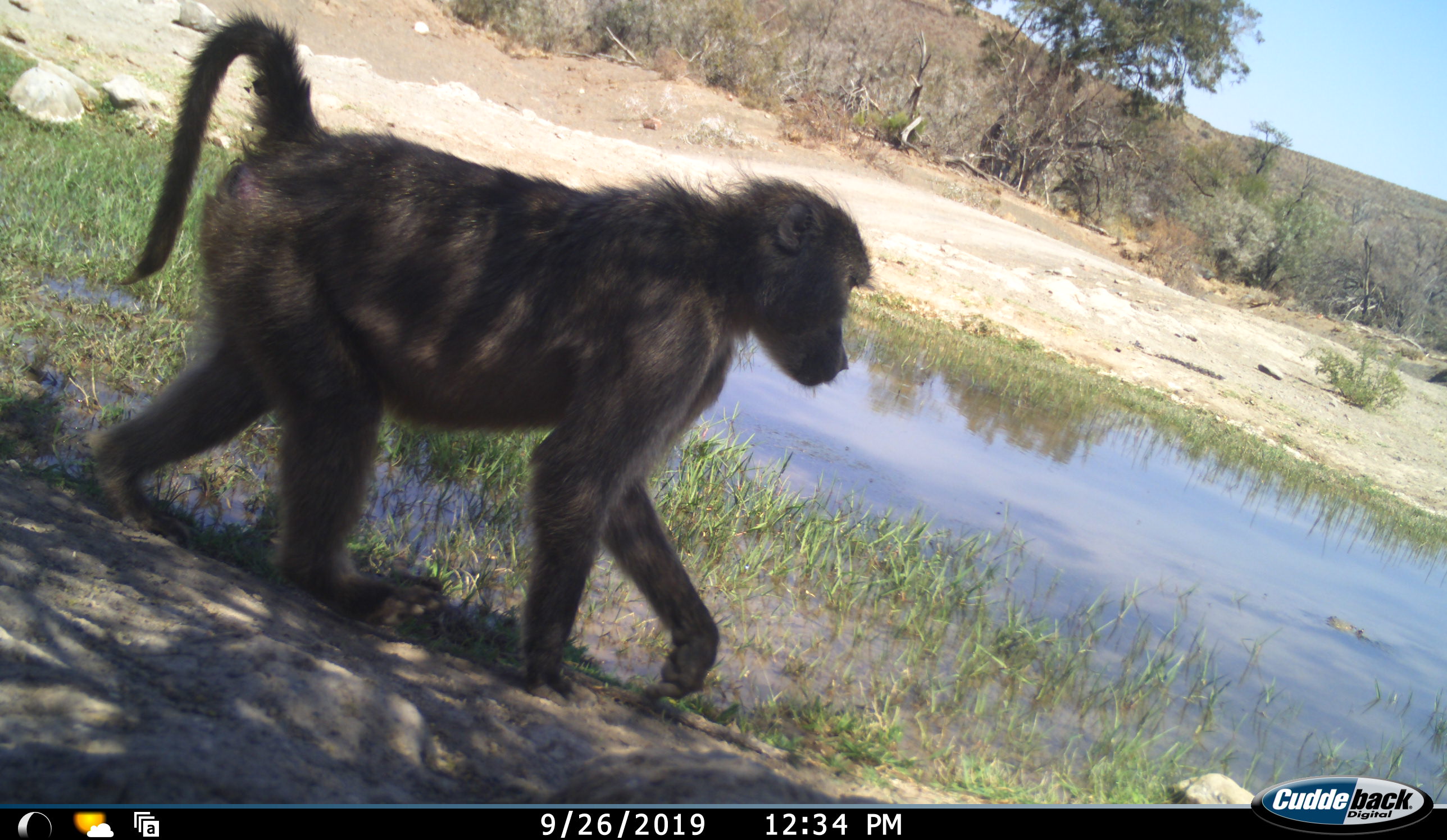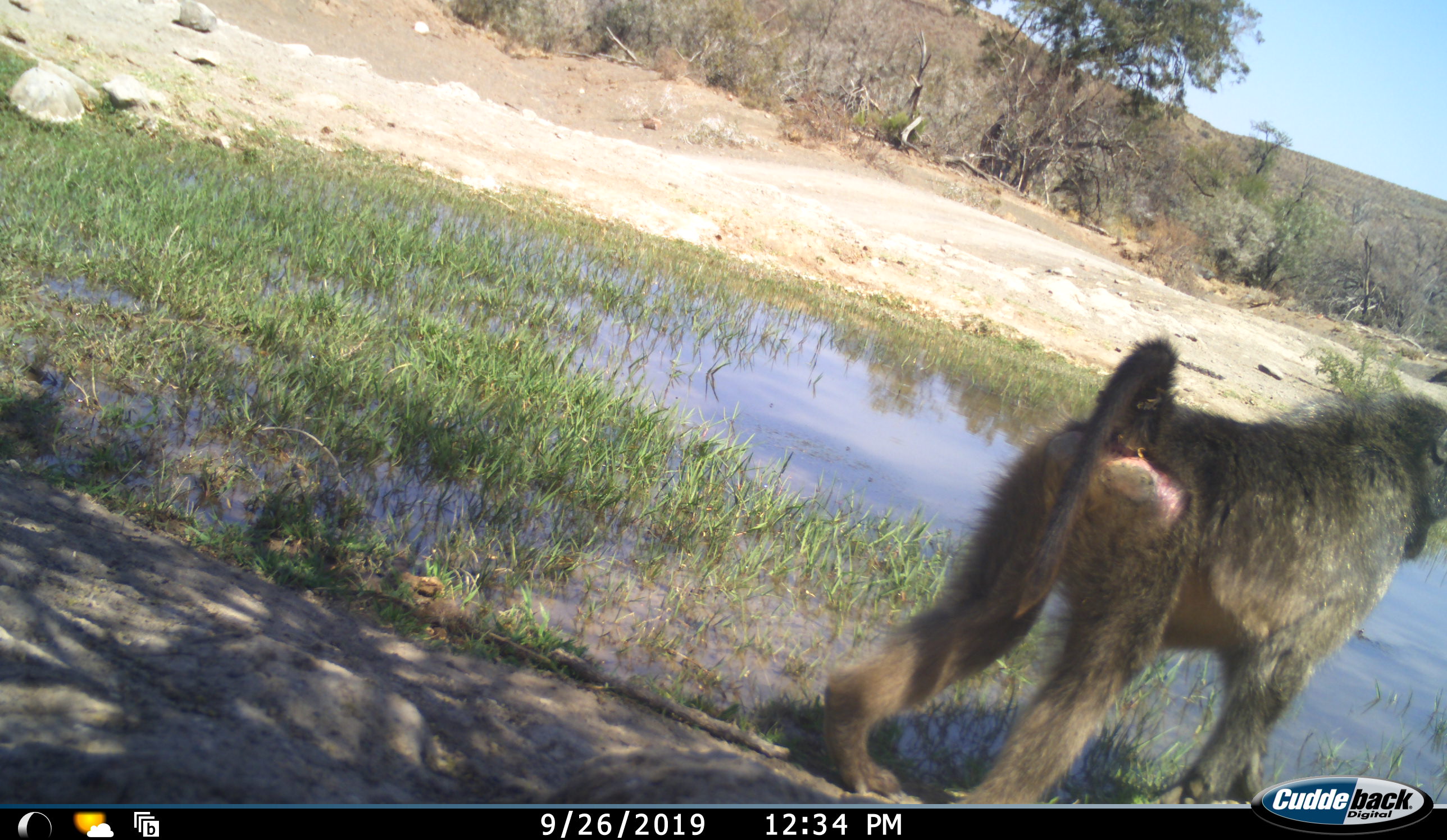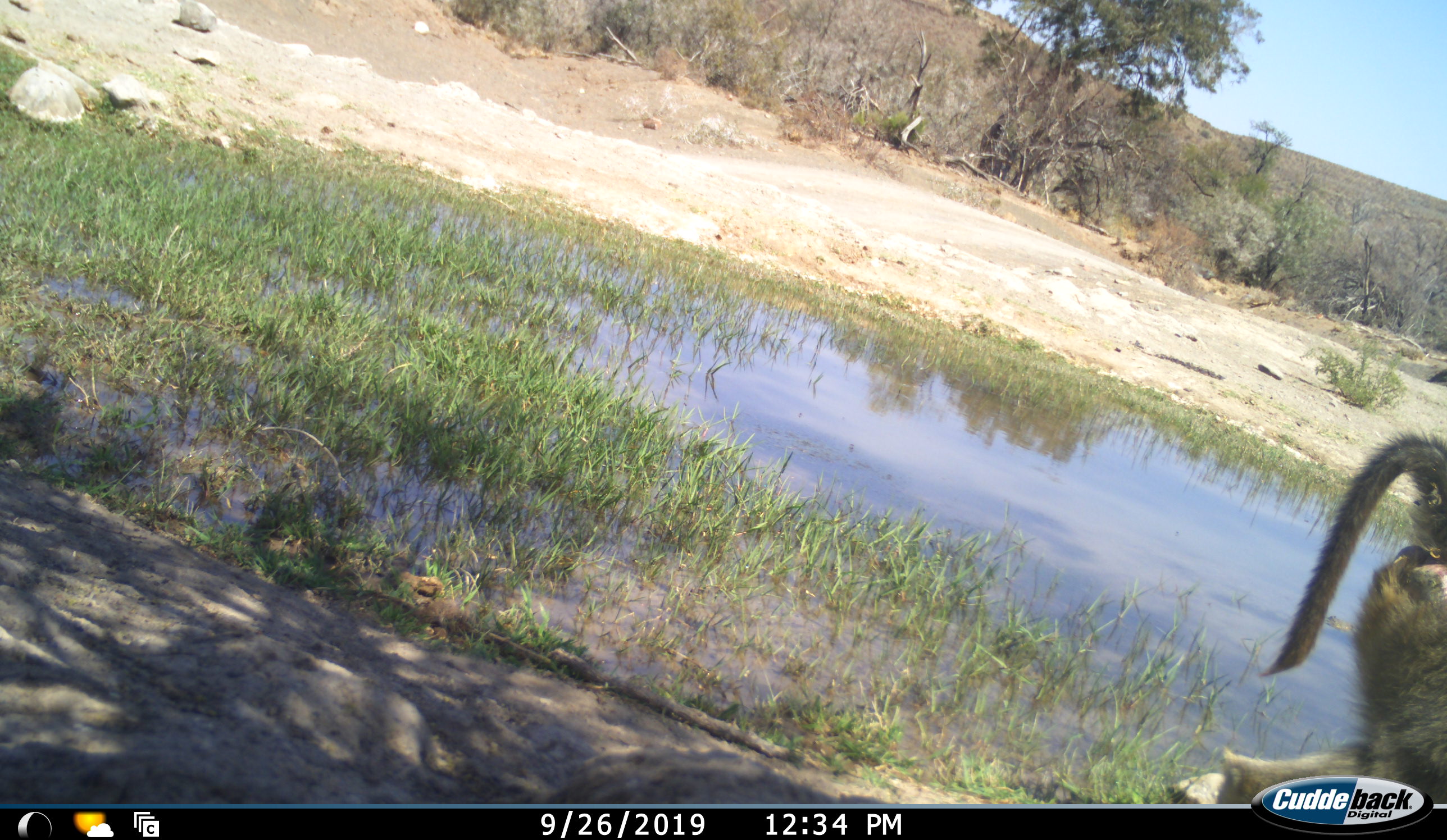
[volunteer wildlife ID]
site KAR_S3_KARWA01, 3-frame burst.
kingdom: Animalia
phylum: Chordata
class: Mammalia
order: Primates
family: Cercopithecidae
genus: Papio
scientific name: Papio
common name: baboon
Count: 1.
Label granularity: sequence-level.